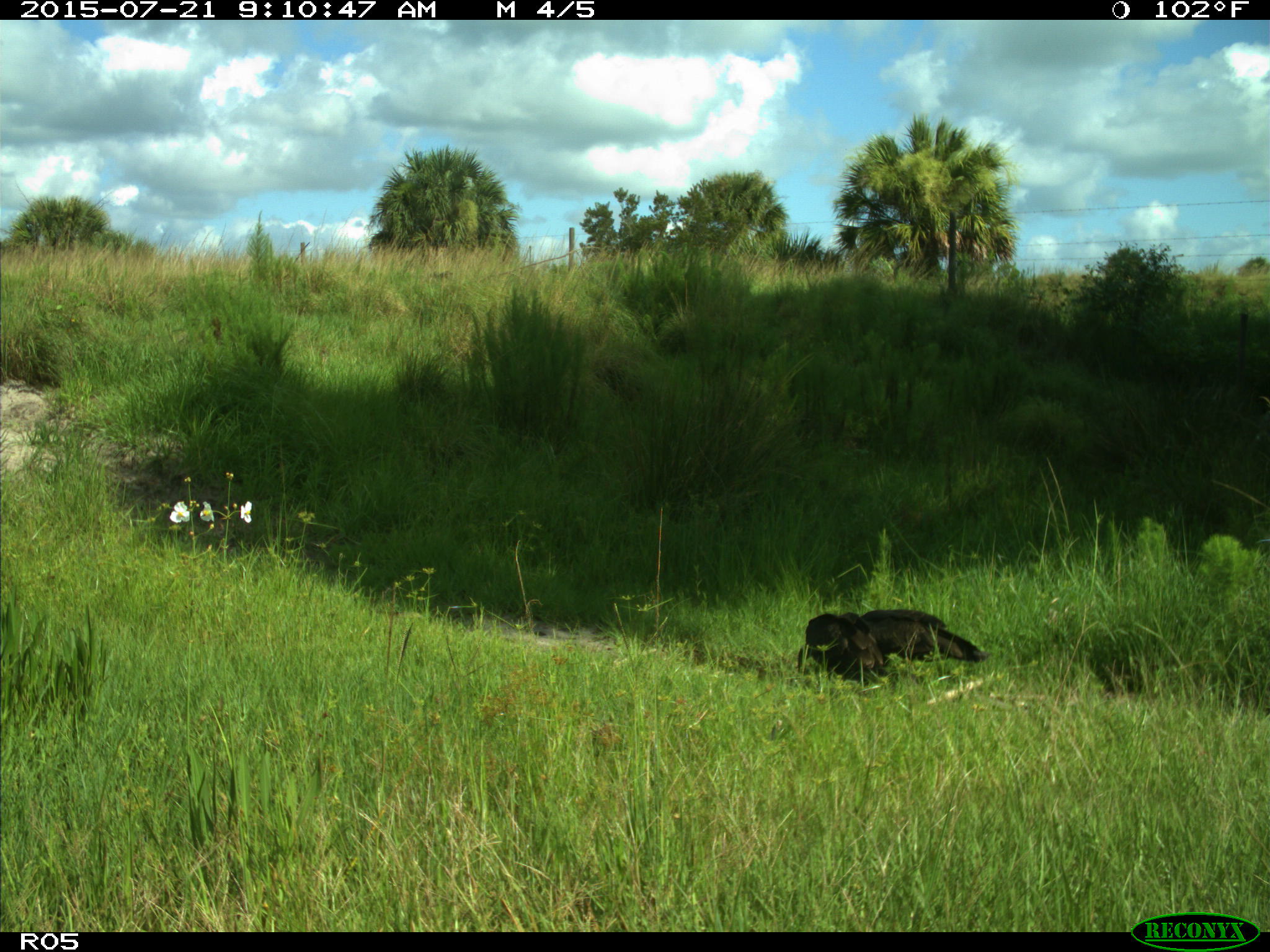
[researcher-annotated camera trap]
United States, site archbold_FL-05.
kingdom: Animalia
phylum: Chordata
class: Aves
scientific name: Aves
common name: birds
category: unidentified bird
Unidentified bird (birds) (Aves).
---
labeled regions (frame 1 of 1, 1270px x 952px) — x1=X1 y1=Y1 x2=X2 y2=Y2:
animal: x1=856 y1=609 x2=988 y2=663; x1=798 y1=612 x2=883 y2=682